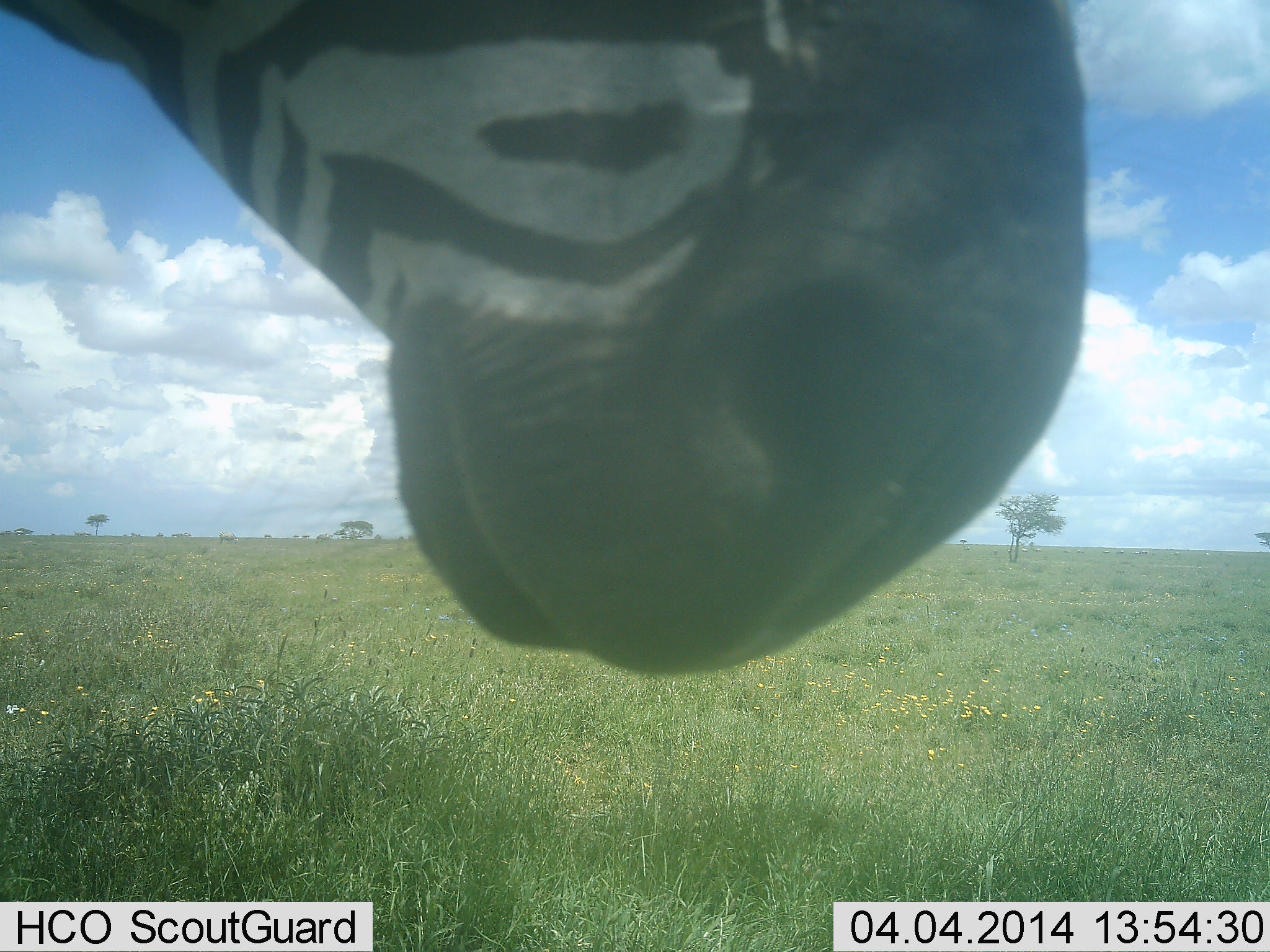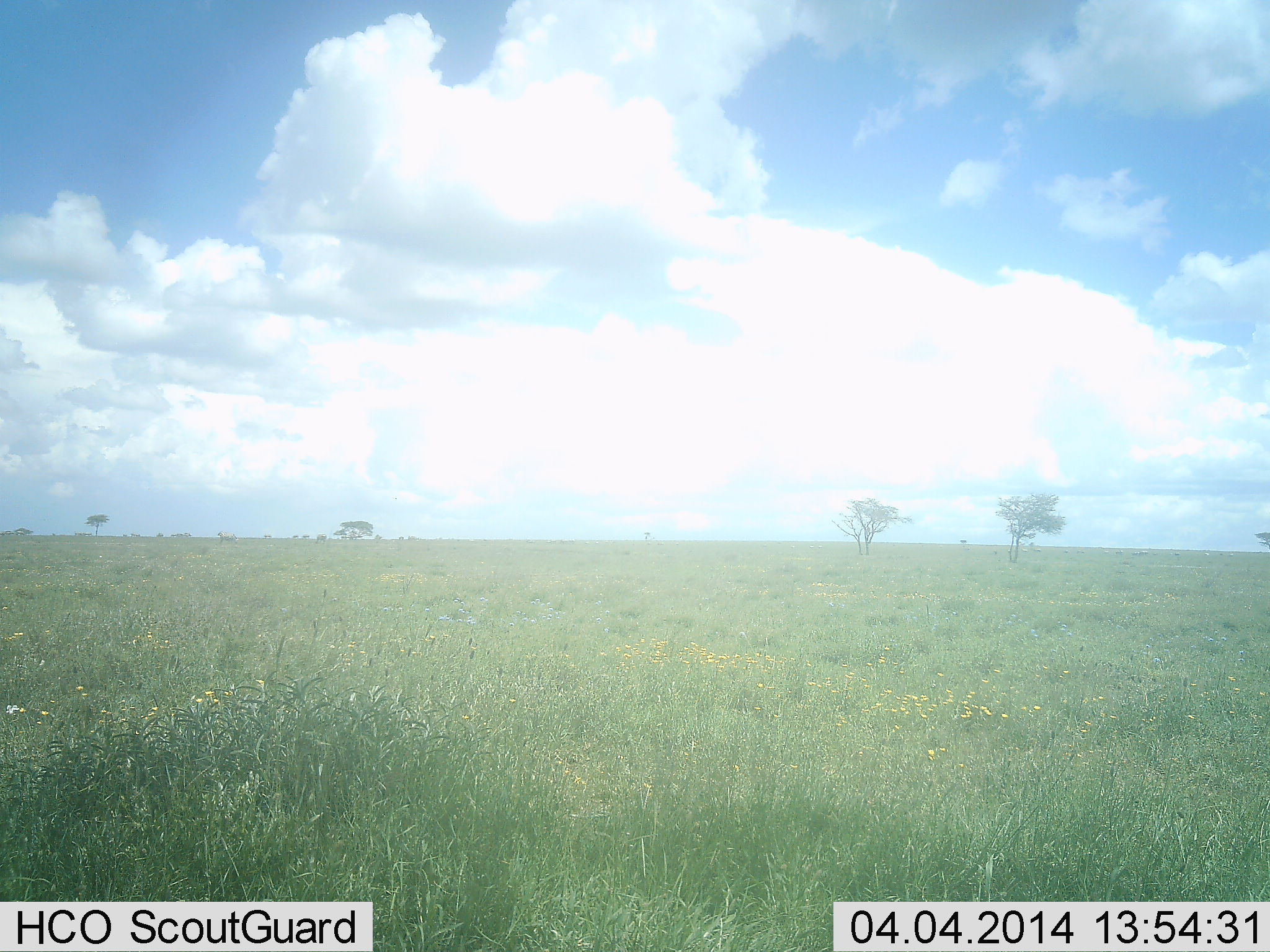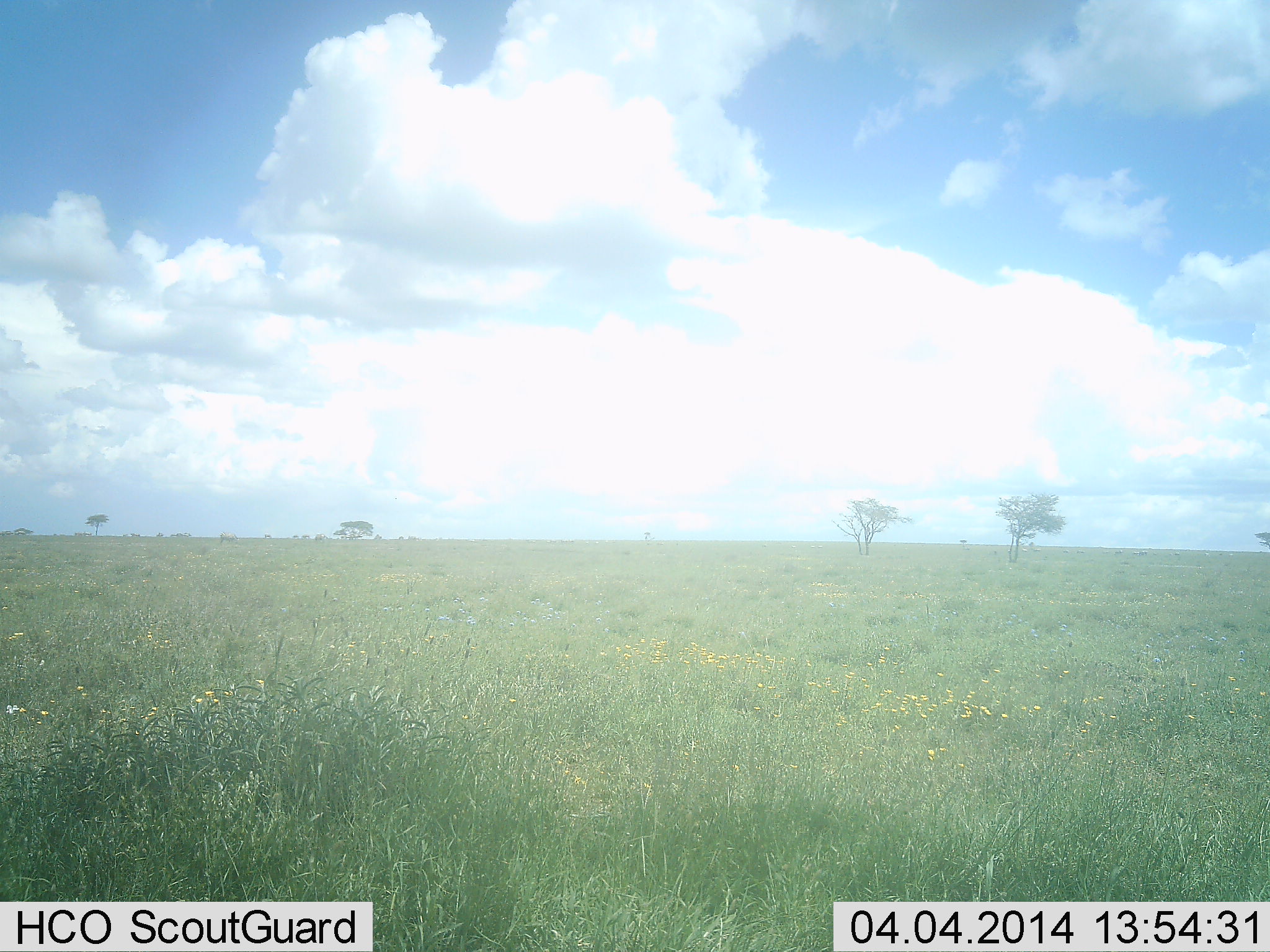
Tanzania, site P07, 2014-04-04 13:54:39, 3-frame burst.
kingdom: Animalia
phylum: Chordata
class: Mammalia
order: Perissodactyla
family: Equidae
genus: Equus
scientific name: Equus quagga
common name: plains zebra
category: zebra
Zebra (plains zebra) (Equus quagga), count 1. Behavior (volunteer vote fractions): standing 90%, resting 0%, moving 10%, interacting 0%. Young present (vote fraction): 0%. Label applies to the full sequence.